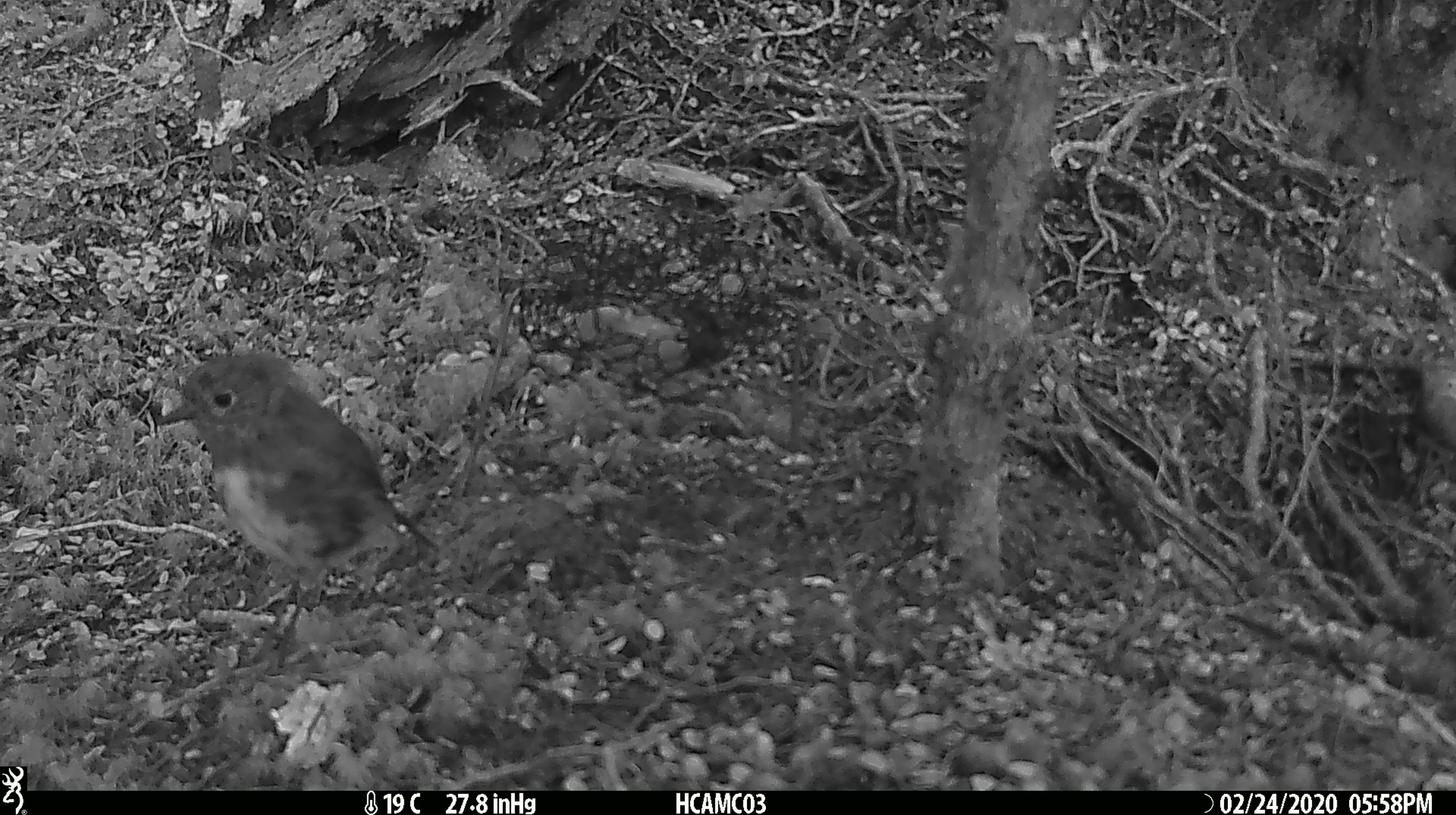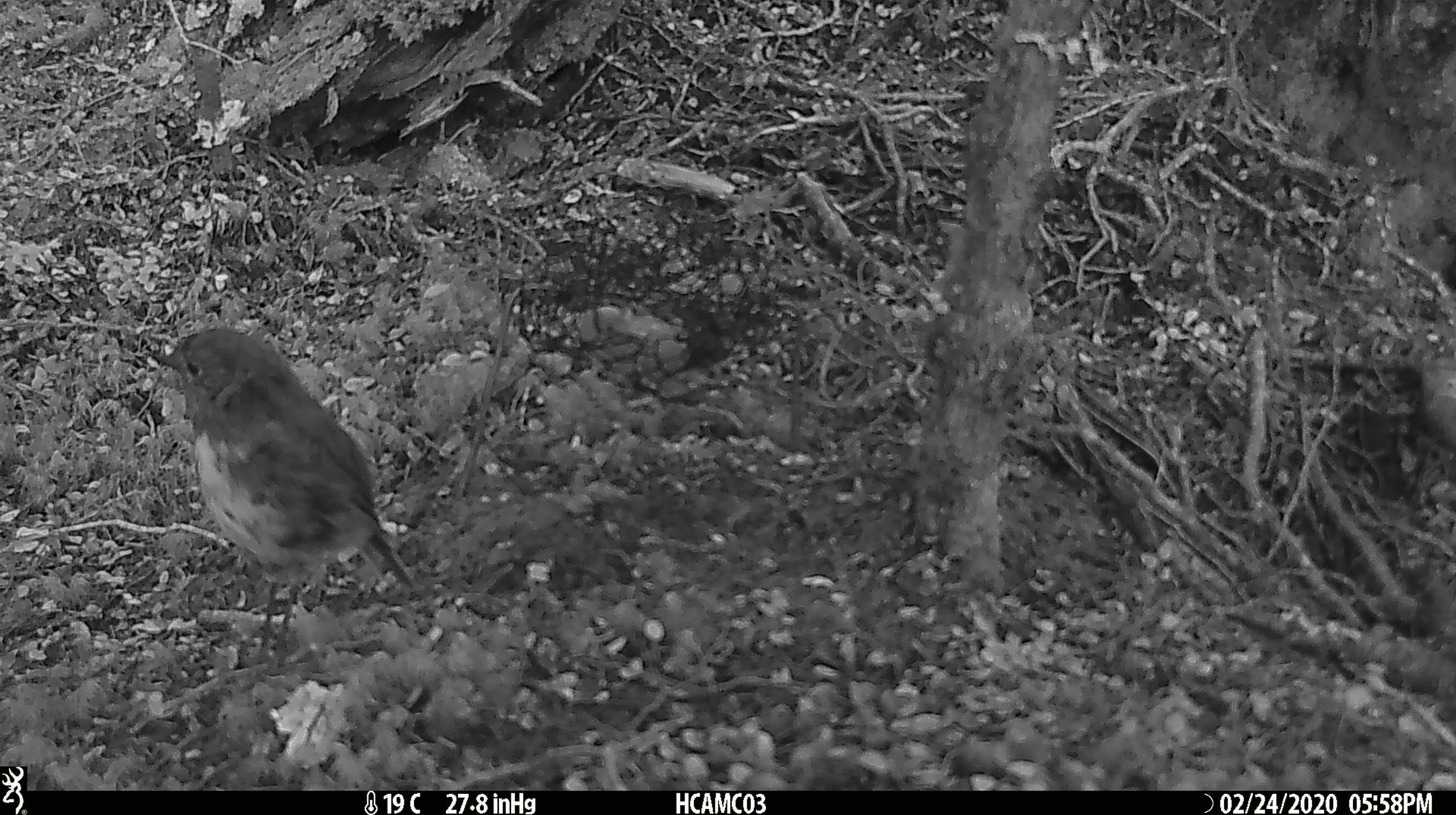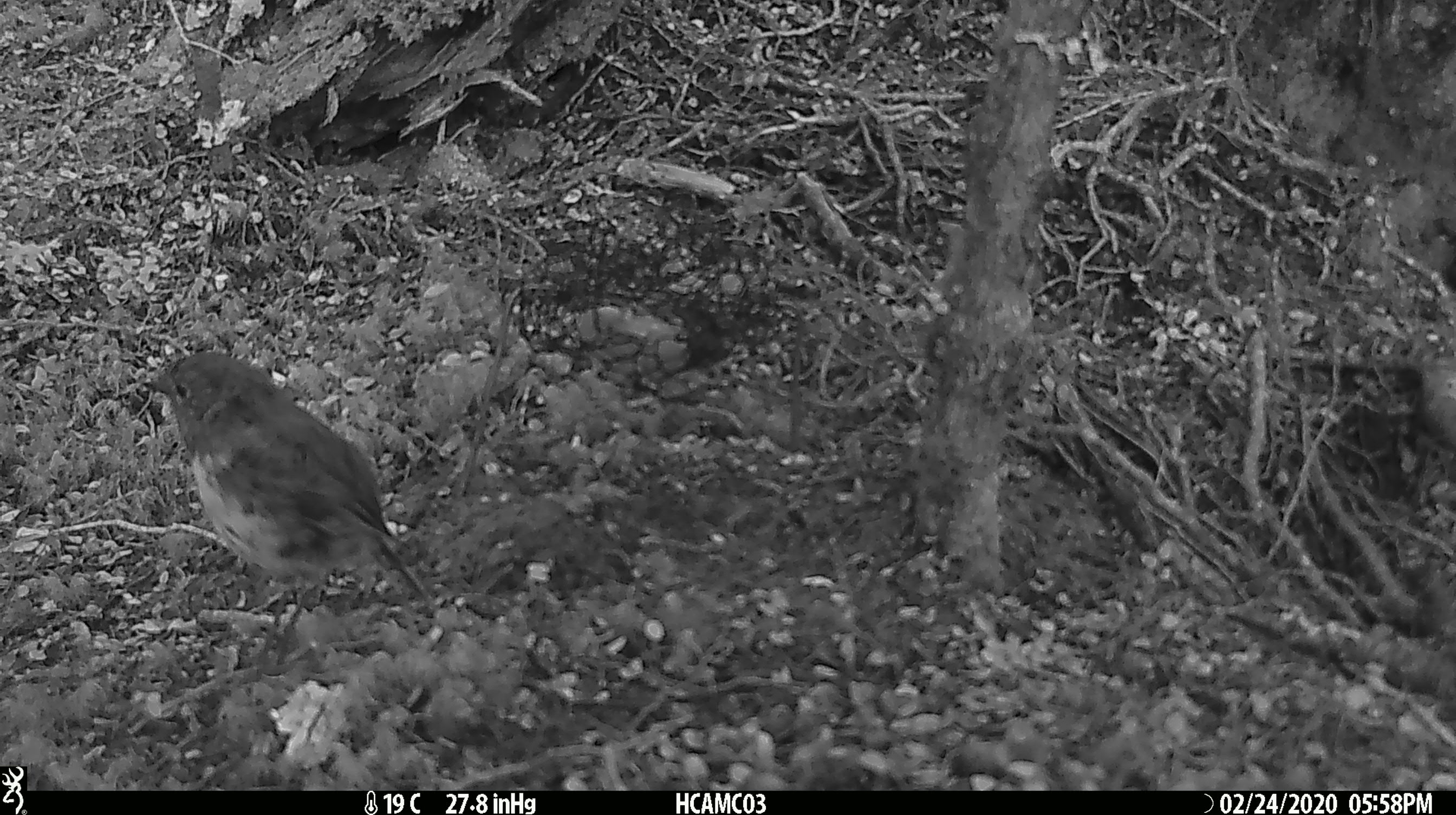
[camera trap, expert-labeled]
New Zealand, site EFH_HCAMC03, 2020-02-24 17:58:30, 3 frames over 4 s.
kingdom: Animalia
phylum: Chordata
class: Aves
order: Passeriformes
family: Petroicidae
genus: Petroica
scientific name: Petroica australis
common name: new zealand robin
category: robin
Robin (new zealand robin) (Petroica australis).